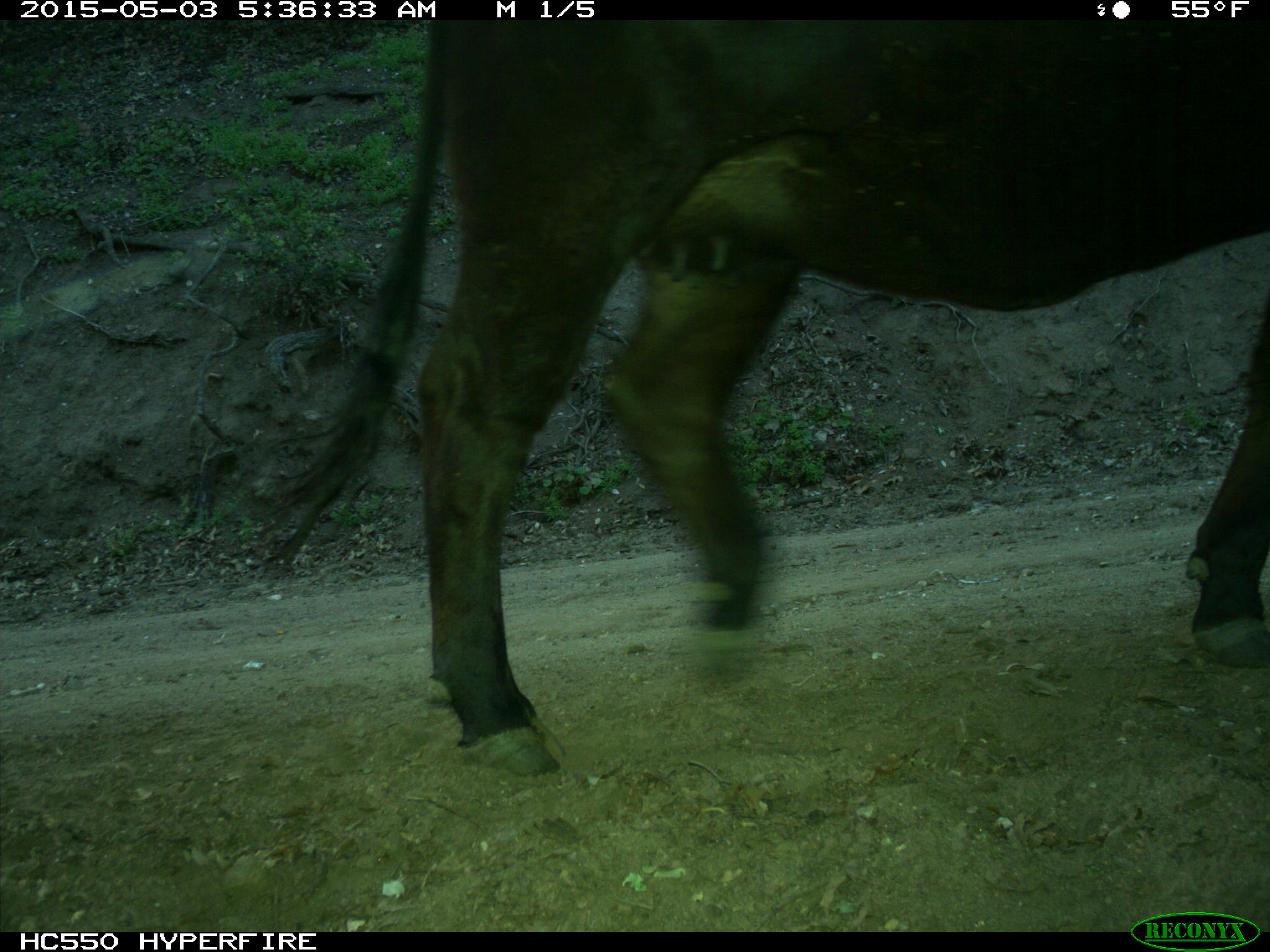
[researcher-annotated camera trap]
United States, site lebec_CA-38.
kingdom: Animalia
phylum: Chordata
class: Mammalia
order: Artiodactyla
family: Bovidae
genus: Bos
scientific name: Bos taurus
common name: domestic cow